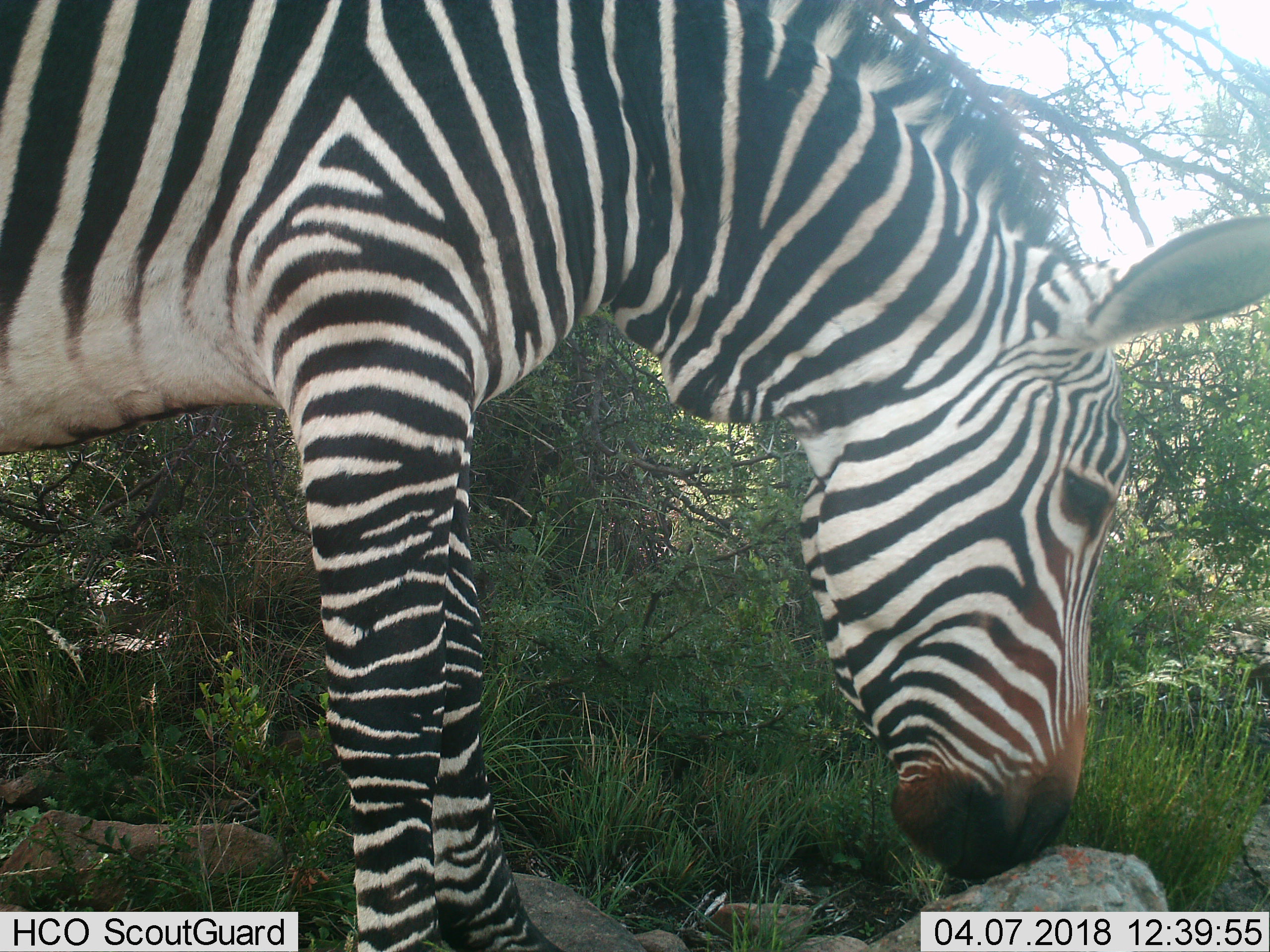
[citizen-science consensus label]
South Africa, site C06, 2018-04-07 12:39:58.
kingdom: Animalia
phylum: Chordata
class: Mammalia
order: Perissodactyla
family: Equidae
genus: Equus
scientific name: Equus zebra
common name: mountain zebra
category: zebramountain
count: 1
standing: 80%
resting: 0%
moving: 10%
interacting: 0%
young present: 0%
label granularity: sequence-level